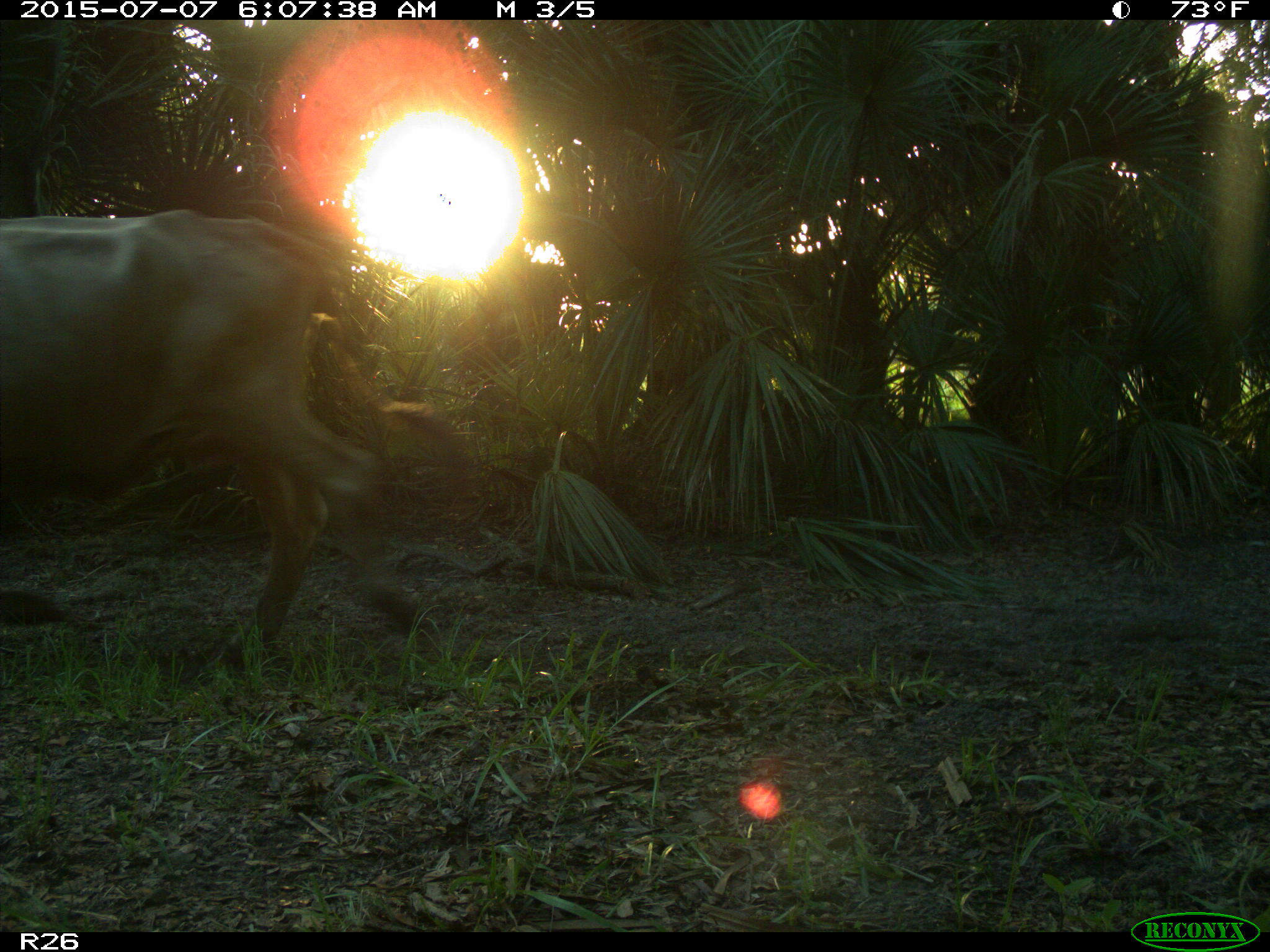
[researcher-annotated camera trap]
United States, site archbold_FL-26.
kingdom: Animalia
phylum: Chordata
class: Mammalia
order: Artiodactyla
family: Bovidae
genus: Bos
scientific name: Bos taurus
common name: domestic cow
Bos taurus (domestic cow).